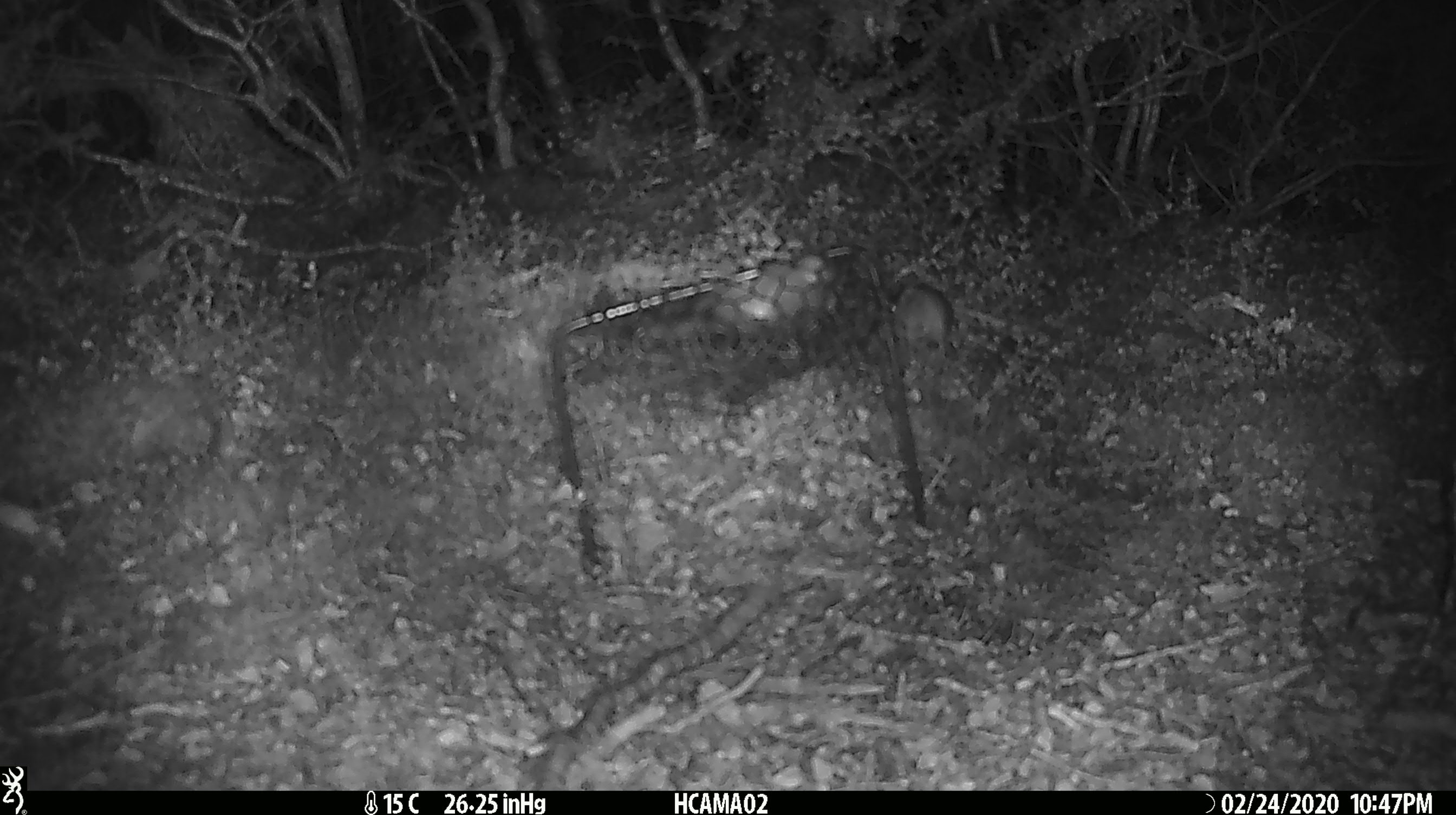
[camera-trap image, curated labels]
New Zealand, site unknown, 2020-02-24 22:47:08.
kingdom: Animalia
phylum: Chordata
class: Mammalia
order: Rodentia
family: Muridae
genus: Mus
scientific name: Mus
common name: mouse